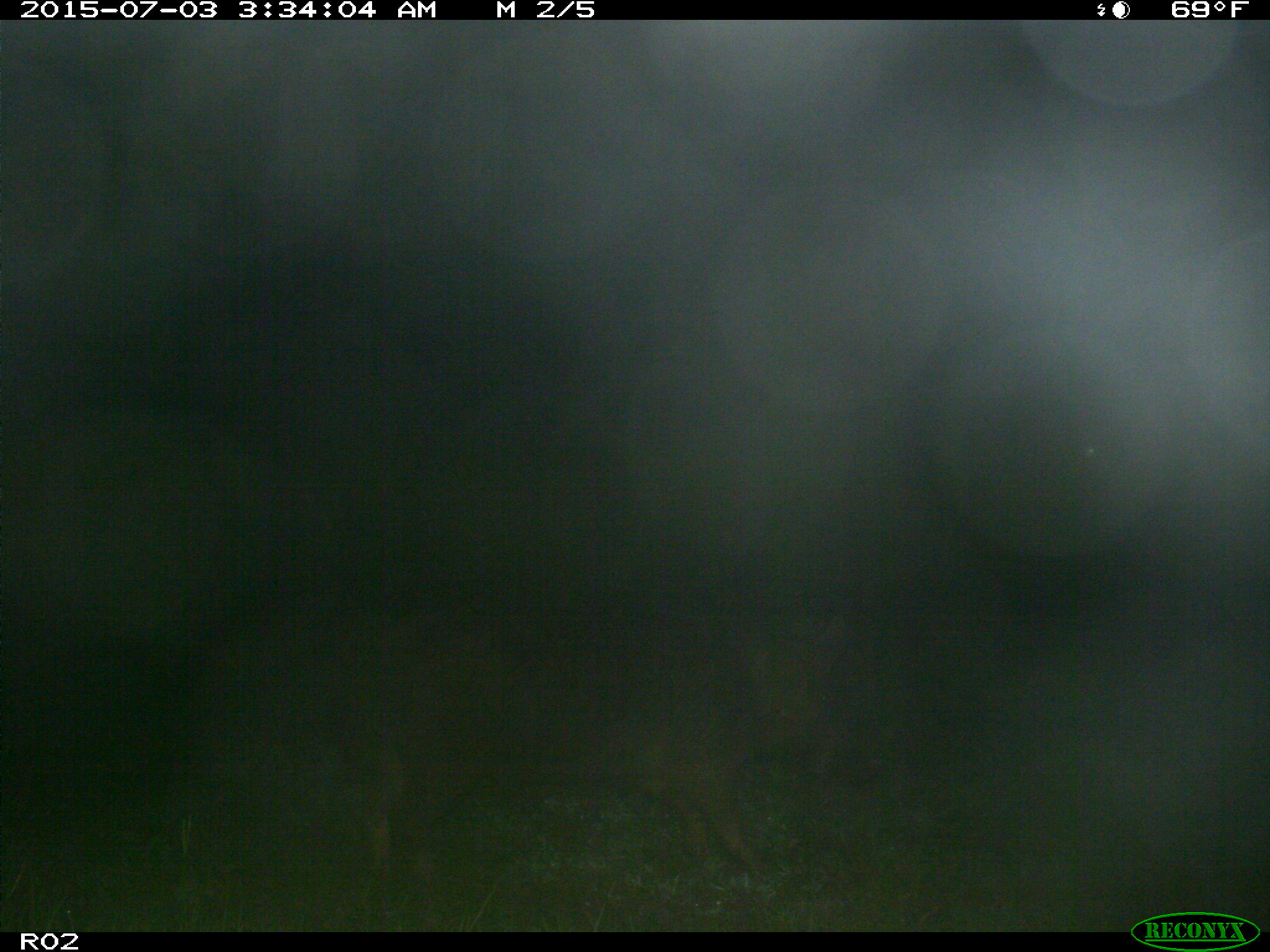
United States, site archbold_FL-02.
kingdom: Animalia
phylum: Chordata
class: Mammalia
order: Artiodactyla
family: Suidae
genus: Sus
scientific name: Sus scrofa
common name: wild boar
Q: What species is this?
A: Sus scrofa (wild boar).